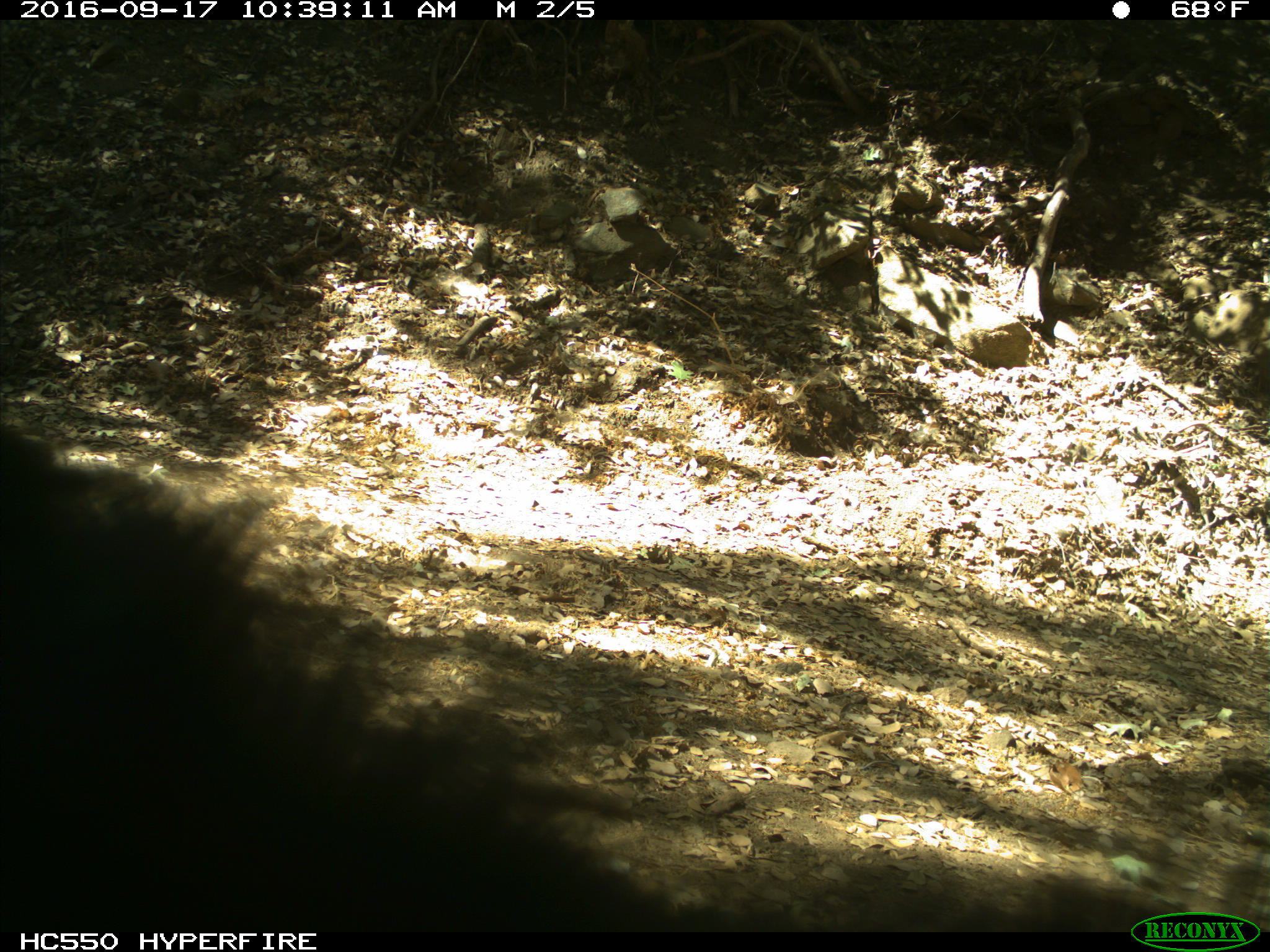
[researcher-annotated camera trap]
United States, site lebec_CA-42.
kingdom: Animalia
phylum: Chordata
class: Mammalia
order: Carnivora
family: Ursidae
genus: Ursus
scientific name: Ursus americanus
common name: american black bear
Ursus americanus (american black bear).